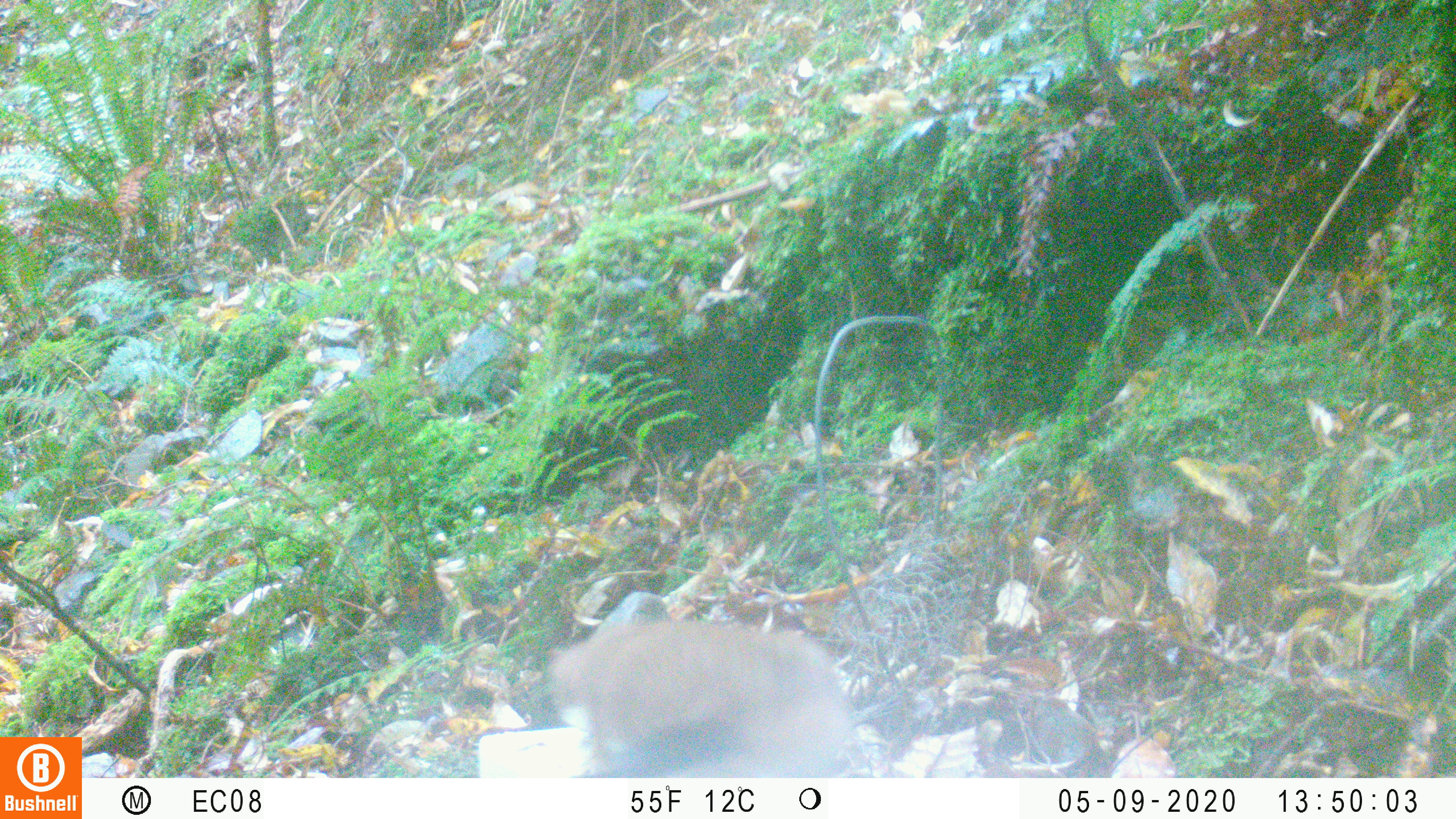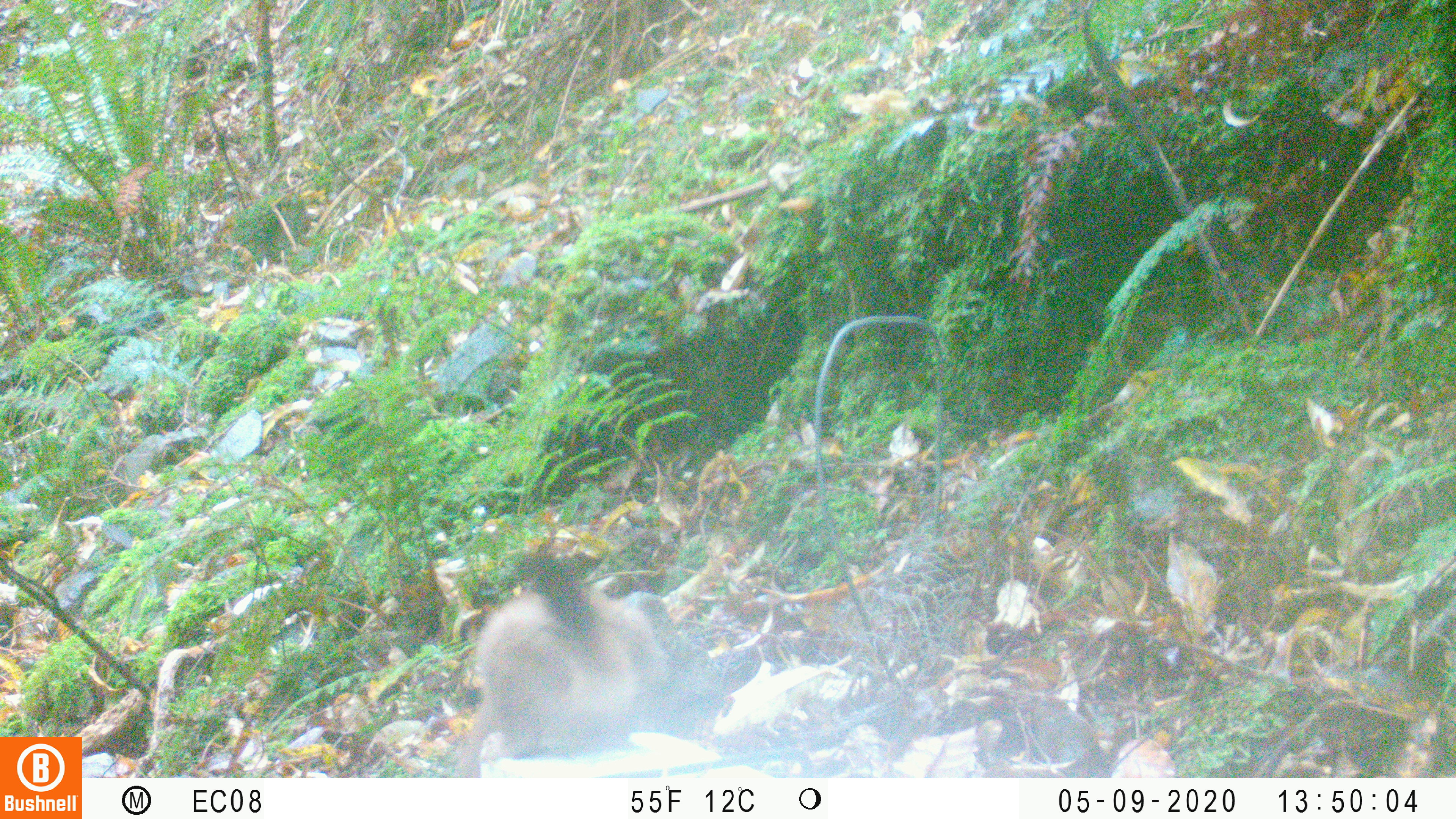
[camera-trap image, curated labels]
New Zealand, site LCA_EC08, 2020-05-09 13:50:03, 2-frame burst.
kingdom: Animalia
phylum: Chordata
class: Mammalia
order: Carnivora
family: Mustelidae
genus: Mustela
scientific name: Mustela erminea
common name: stoat